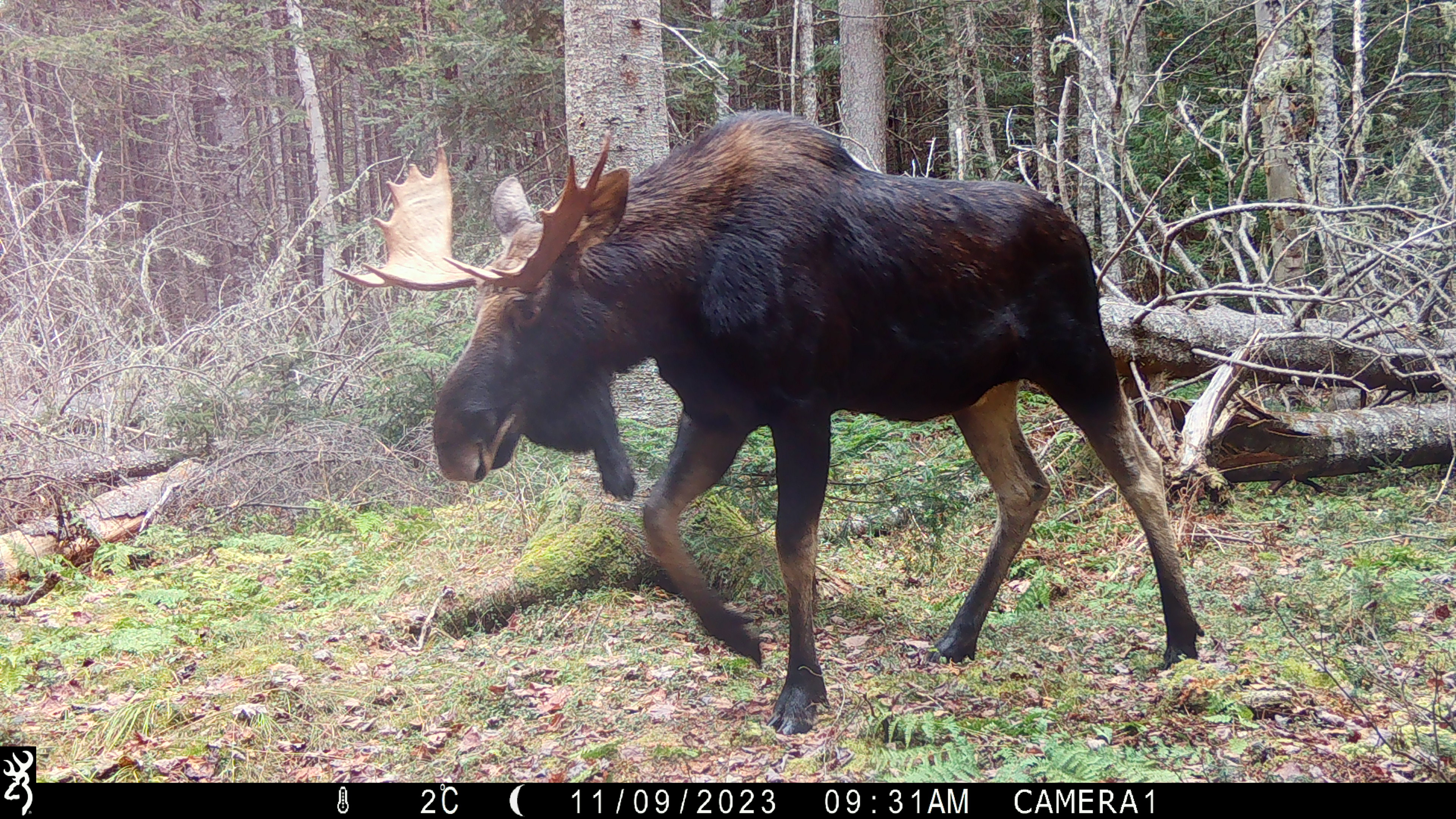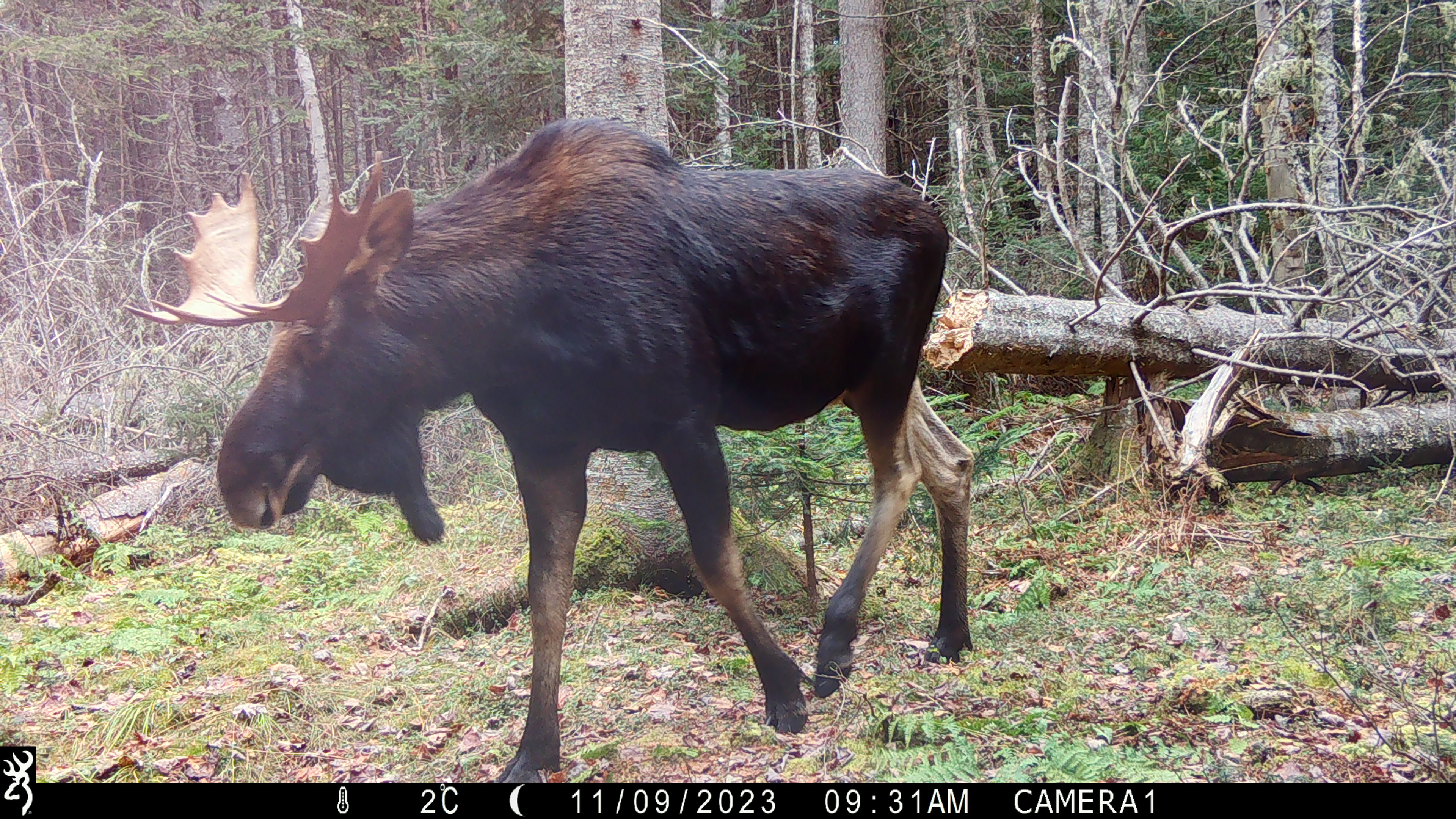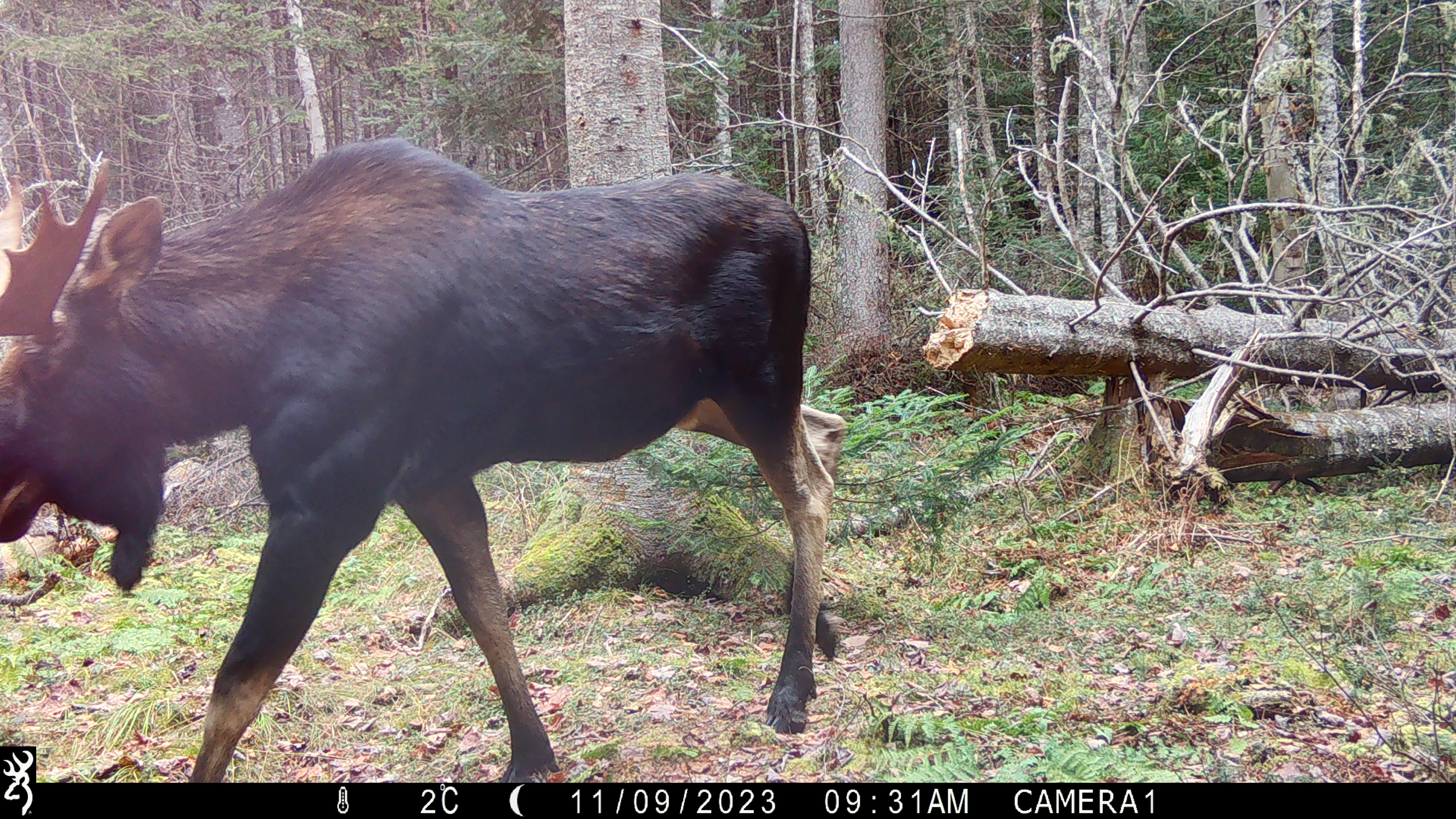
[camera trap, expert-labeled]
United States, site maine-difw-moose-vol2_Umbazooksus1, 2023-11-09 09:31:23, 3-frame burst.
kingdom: Animalia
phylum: Chordata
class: Mammalia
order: Artiodactyla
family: Cervidae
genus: Alces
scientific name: Alces alces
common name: moose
Moose (Alces alces).